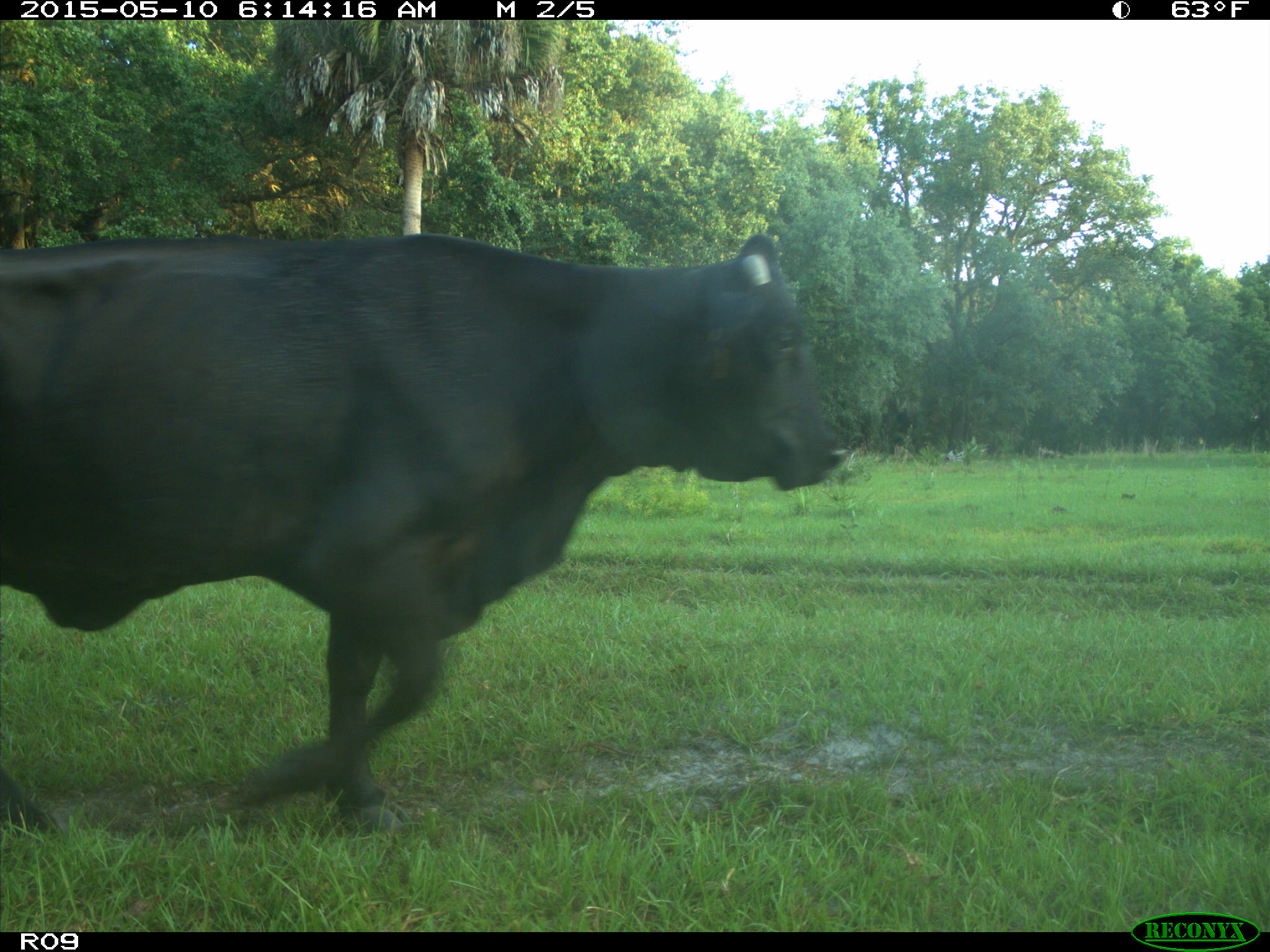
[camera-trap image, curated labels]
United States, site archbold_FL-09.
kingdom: Animalia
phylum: Chordata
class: Mammalia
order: Artiodactyla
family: Bovidae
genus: Bos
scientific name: Bos taurus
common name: domestic cow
Bos taurus (domestic cow).